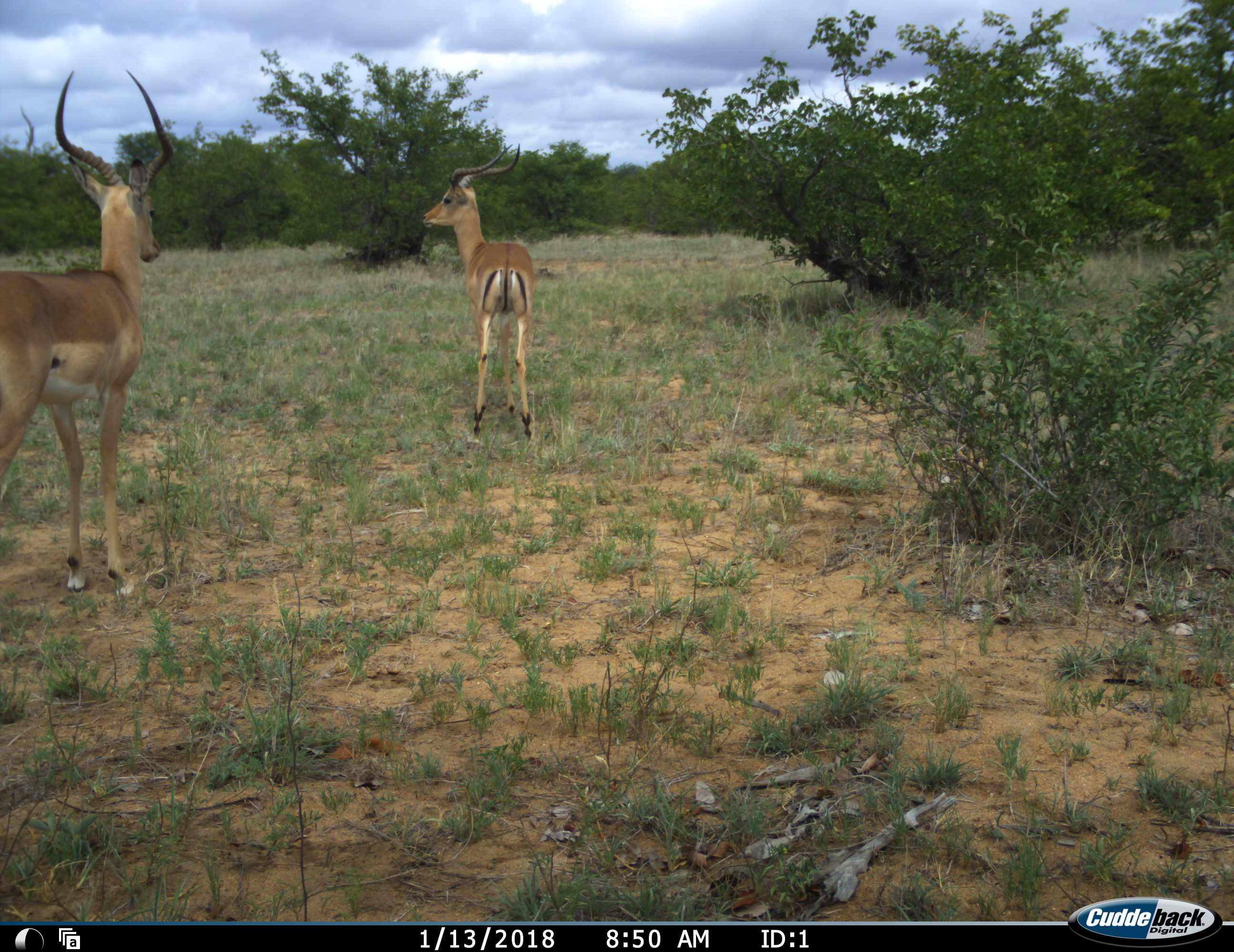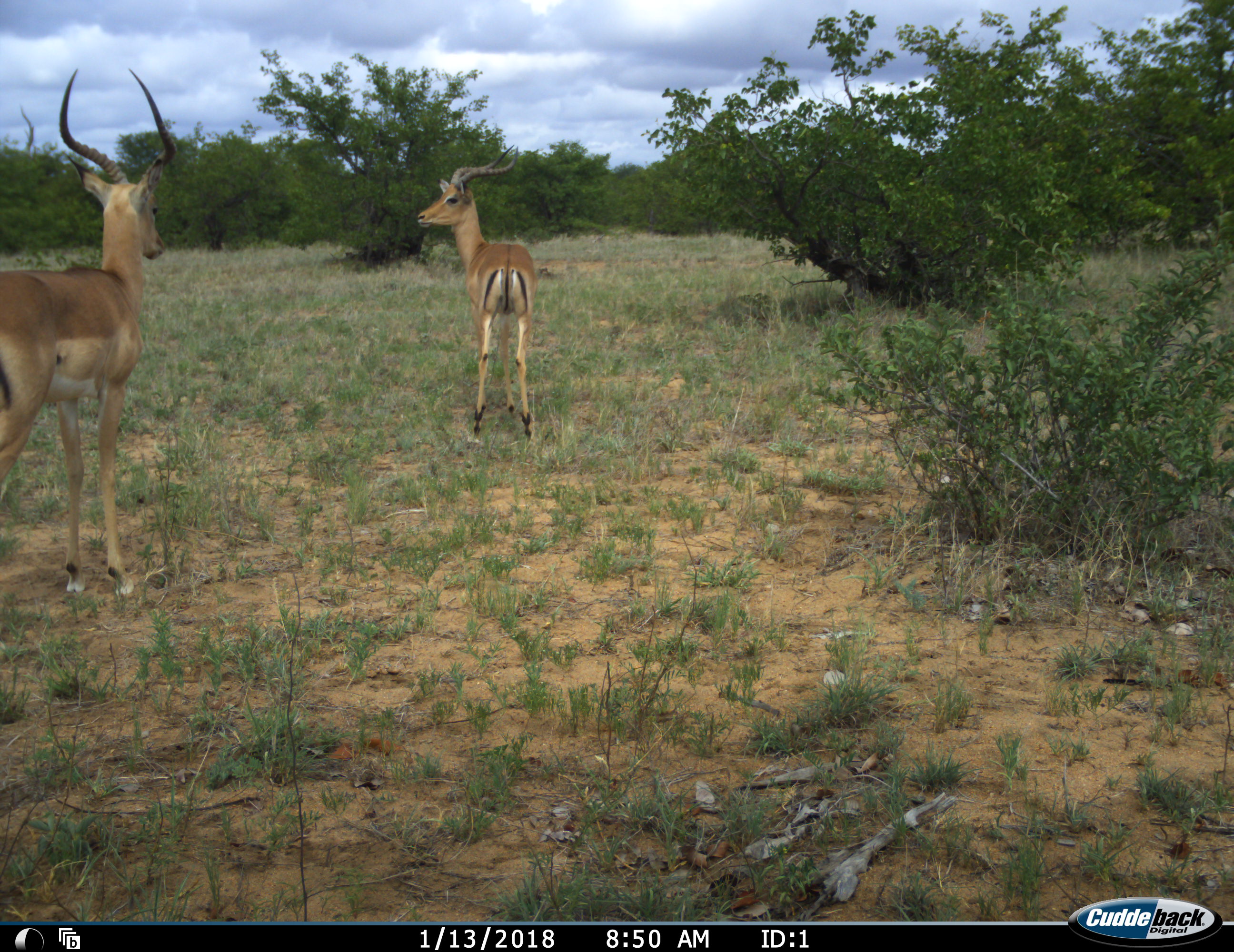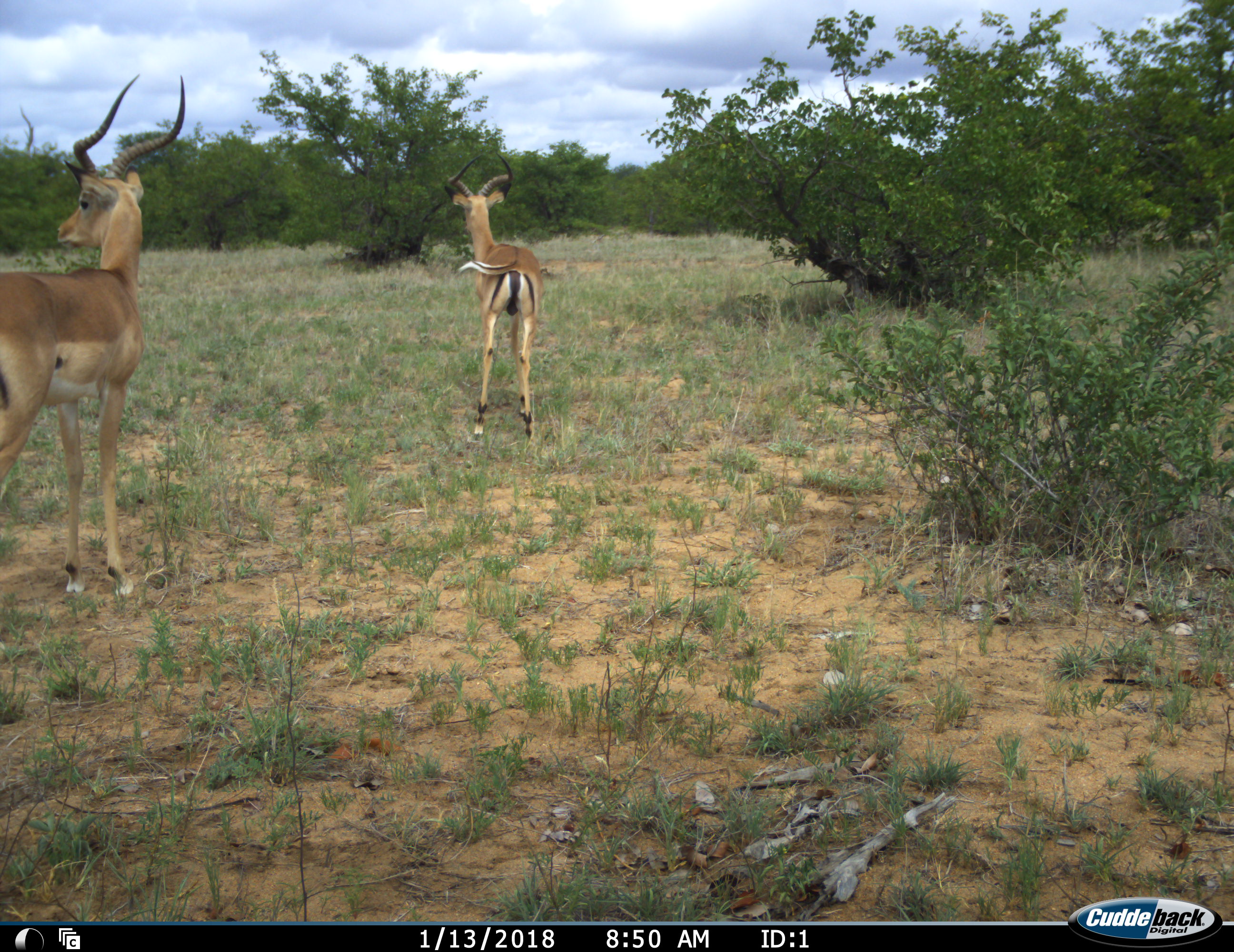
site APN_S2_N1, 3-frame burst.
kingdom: Animalia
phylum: Chordata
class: Mammalia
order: Artiodactyla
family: Bovidae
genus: Aepyceros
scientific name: Aepyceros melampus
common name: impala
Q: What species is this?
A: Impala (Aepyceros melampus).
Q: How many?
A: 2.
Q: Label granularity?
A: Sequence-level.